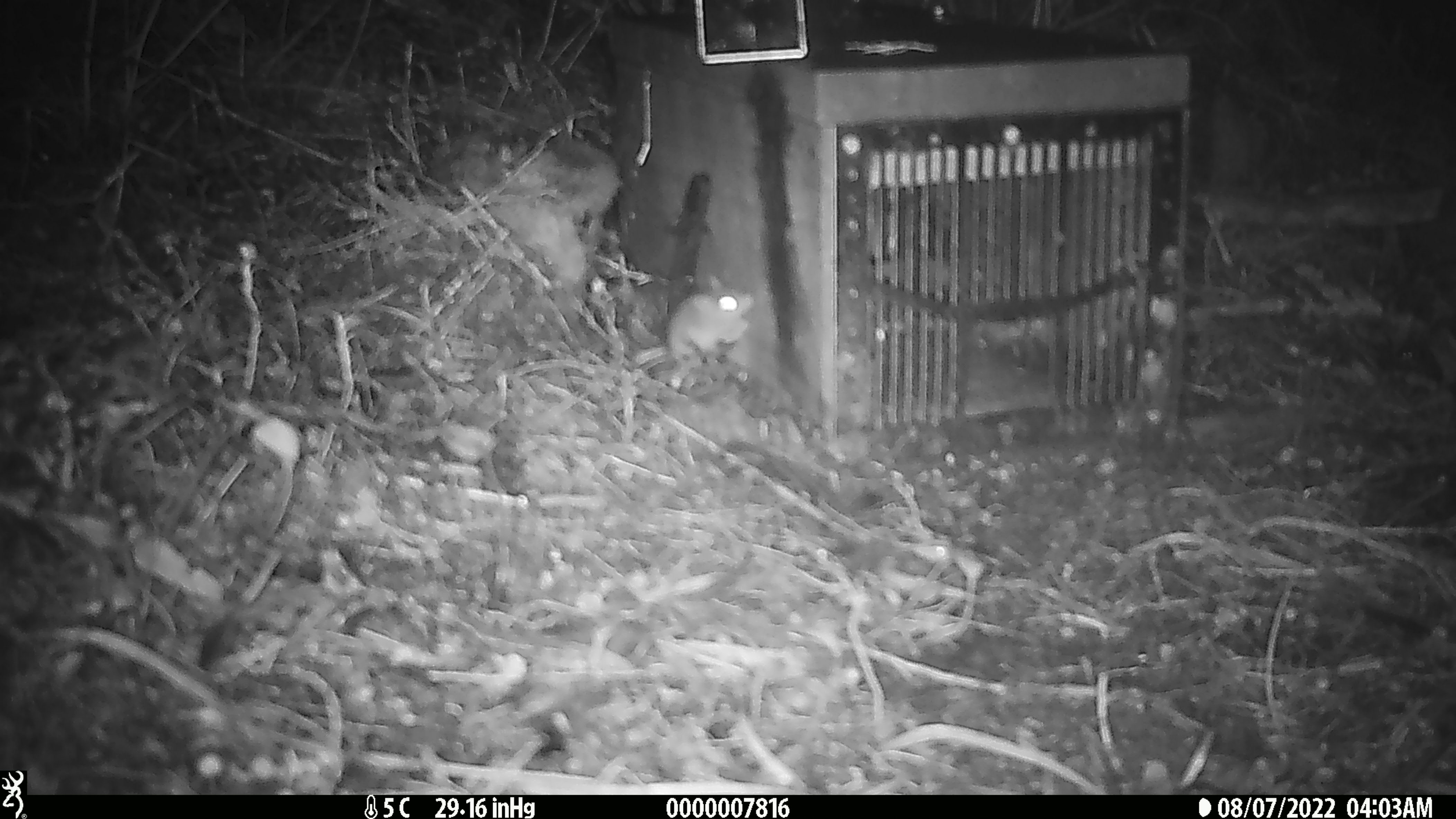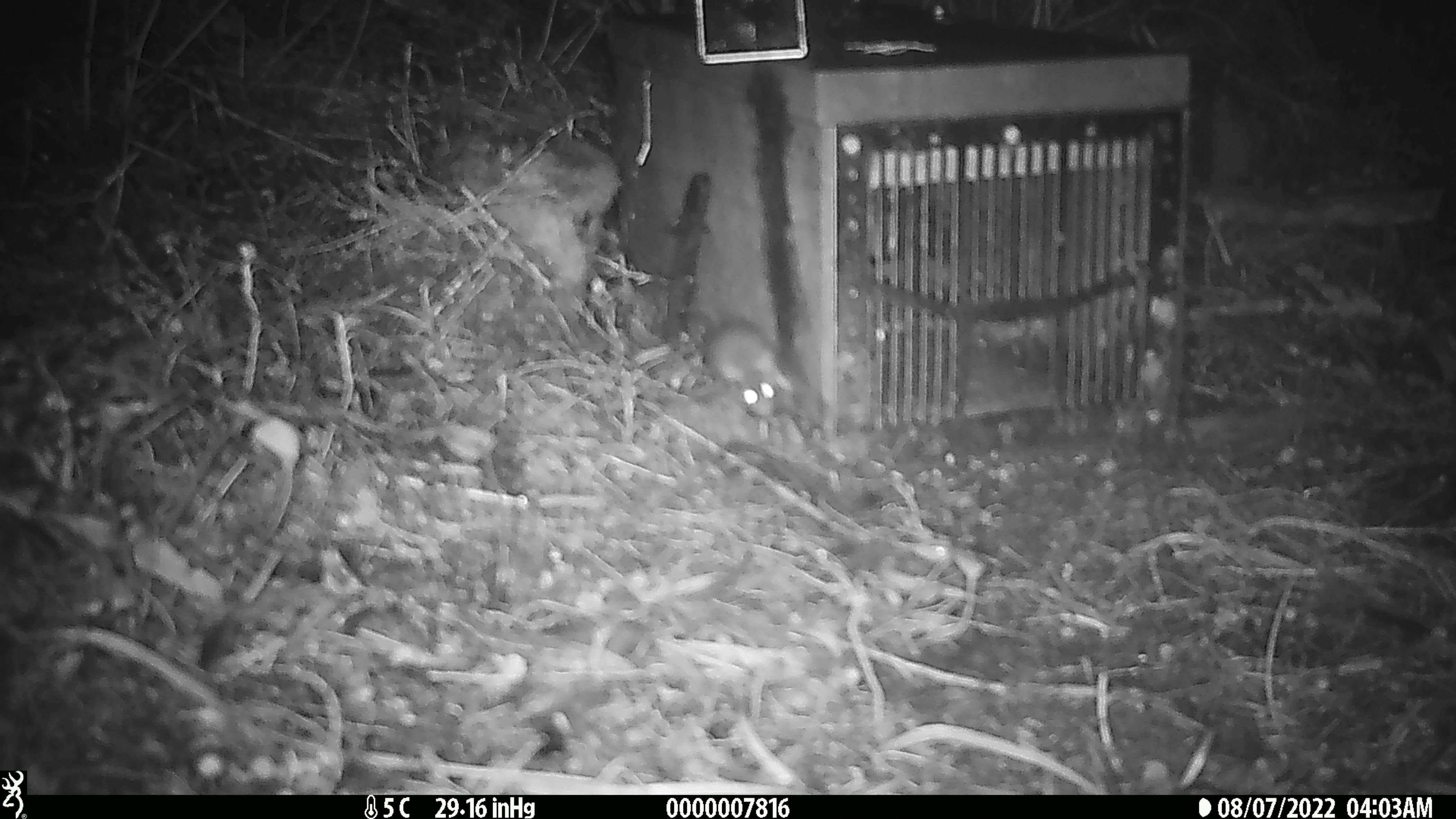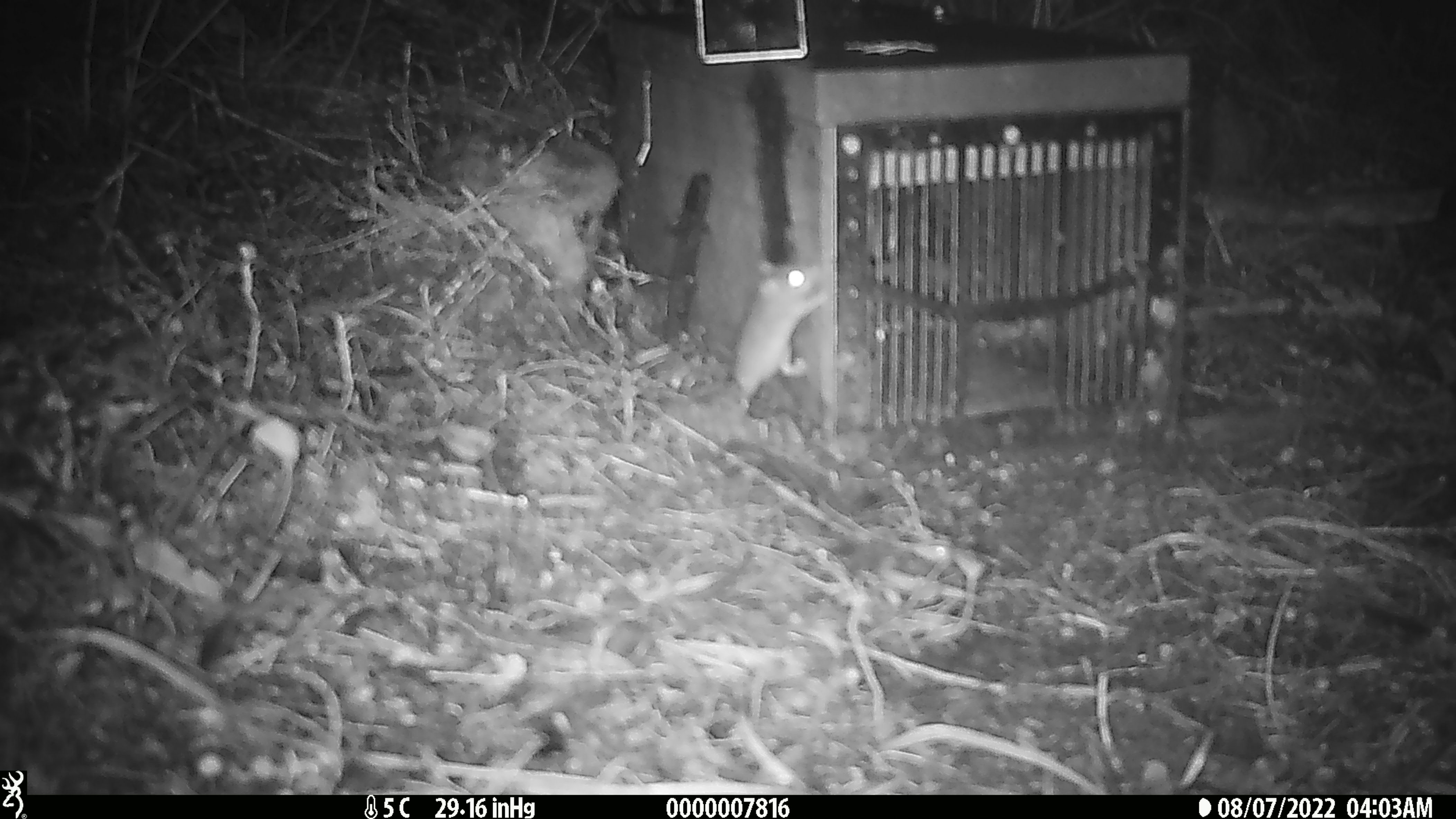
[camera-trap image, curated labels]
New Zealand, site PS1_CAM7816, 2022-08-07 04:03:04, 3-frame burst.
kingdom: Animalia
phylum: Chordata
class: Mammalia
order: Rodentia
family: Muridae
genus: Mus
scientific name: Mus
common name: mouse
Mouse (Mus).